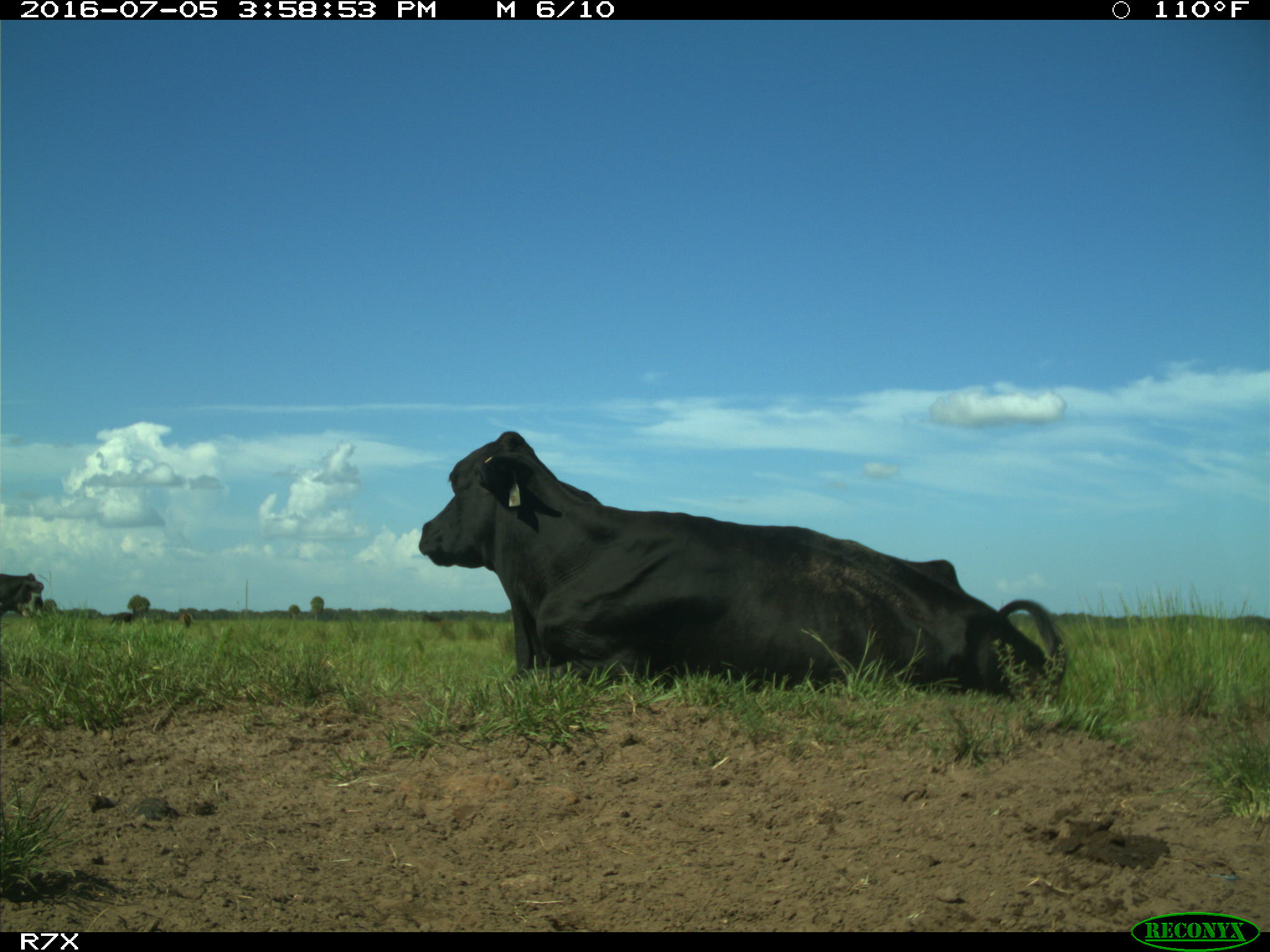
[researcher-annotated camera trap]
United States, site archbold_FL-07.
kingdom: Animalia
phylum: Chordata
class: Mammalia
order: Artiodactyla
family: Bovidae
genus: Bos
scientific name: Bos taurus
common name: domestic cow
Bos taurus (domestic cow).